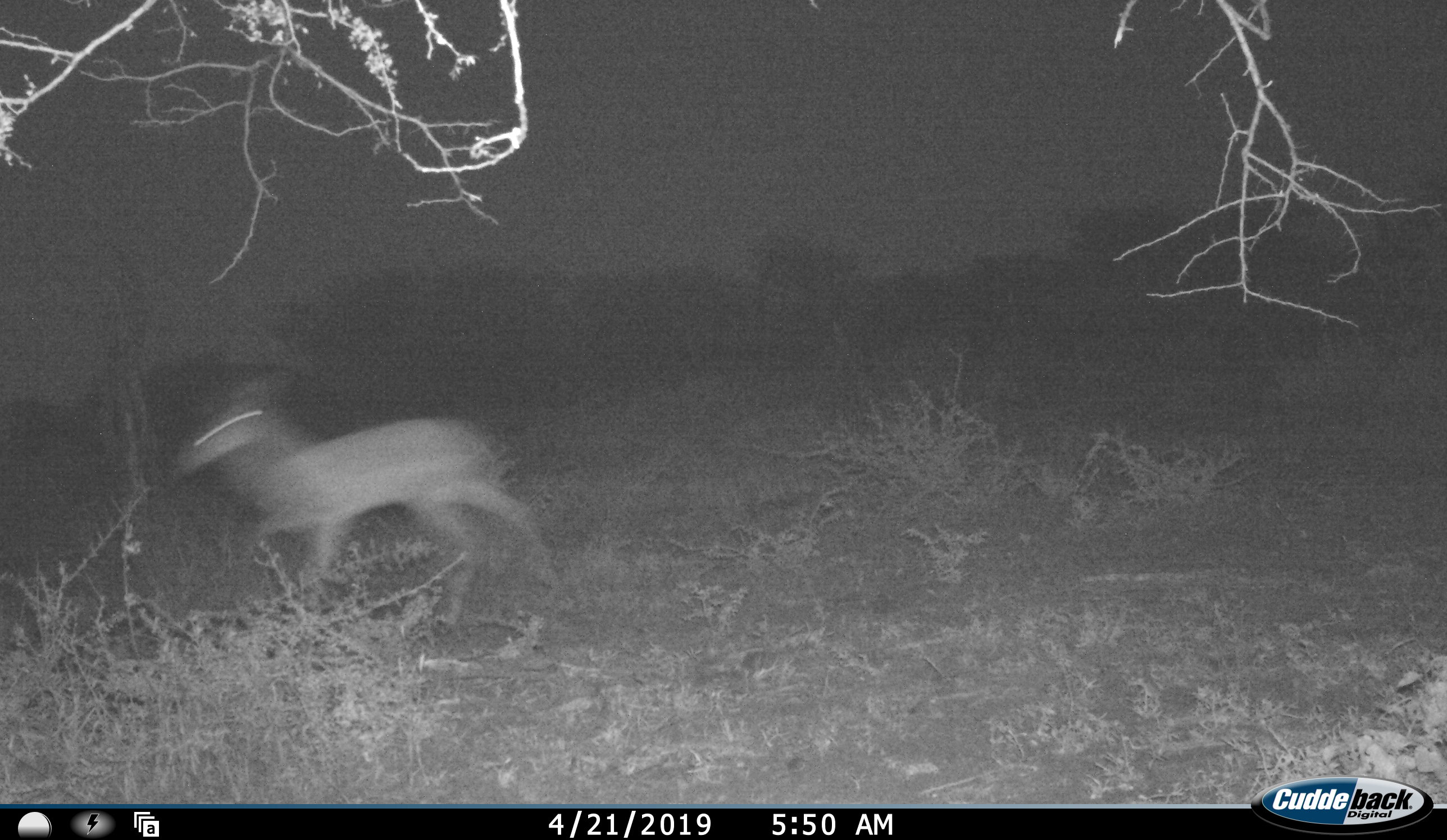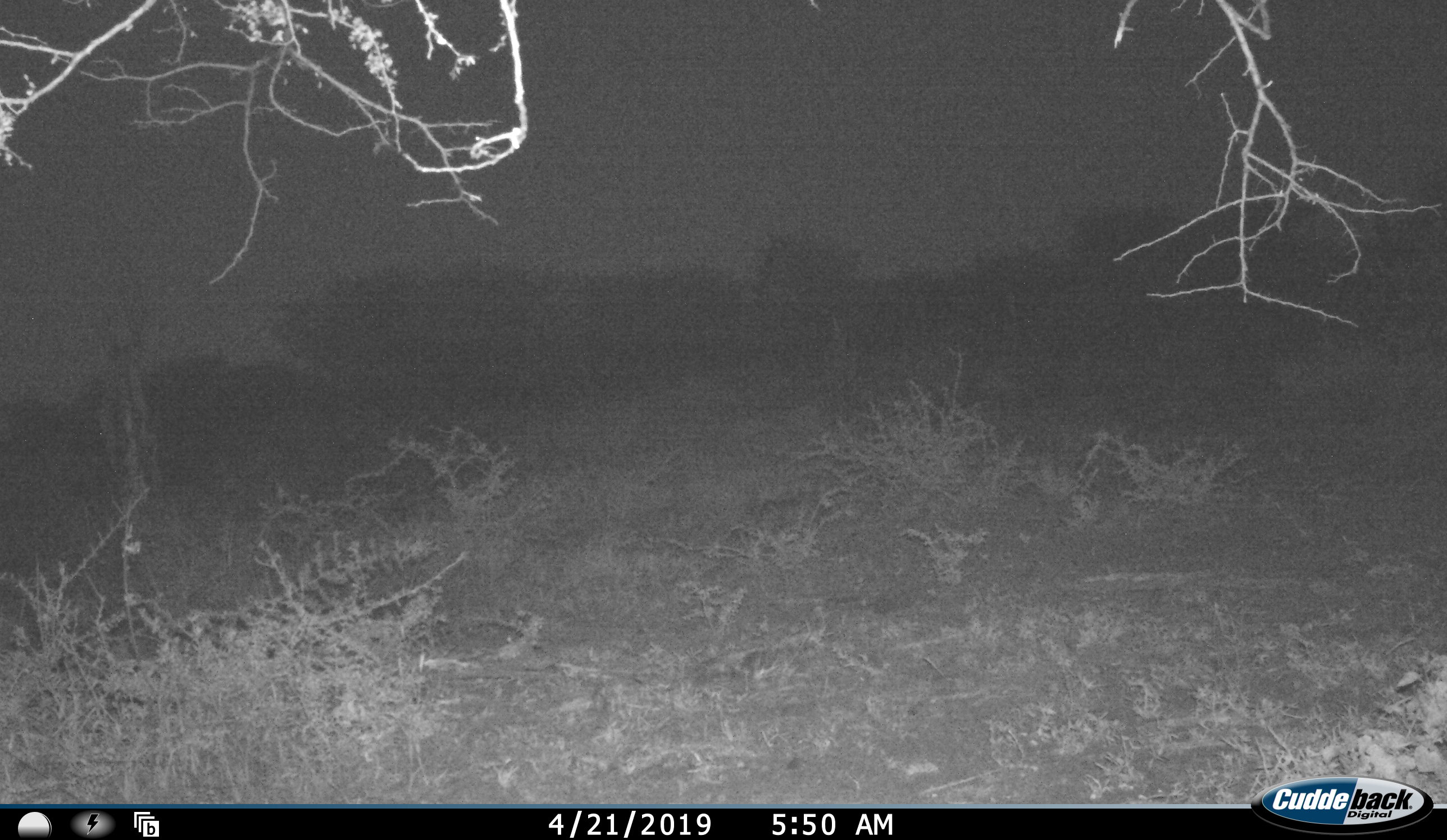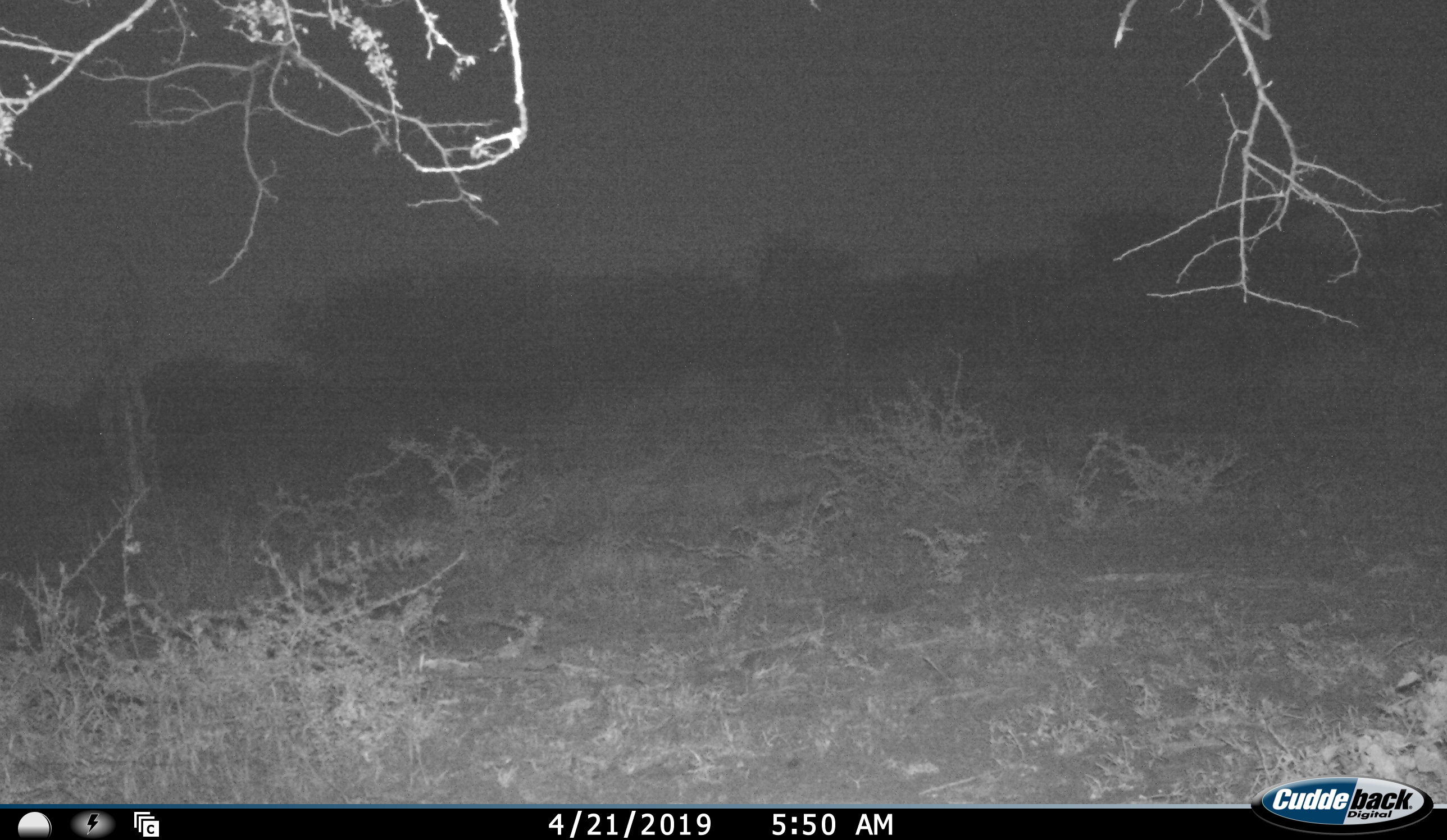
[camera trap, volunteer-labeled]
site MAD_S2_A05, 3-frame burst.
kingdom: Animalia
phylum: Chordata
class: Mammalia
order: Artiodactyla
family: Bovidae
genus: Aepyceros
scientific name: Aepyceros melampus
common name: impala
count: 1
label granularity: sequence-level